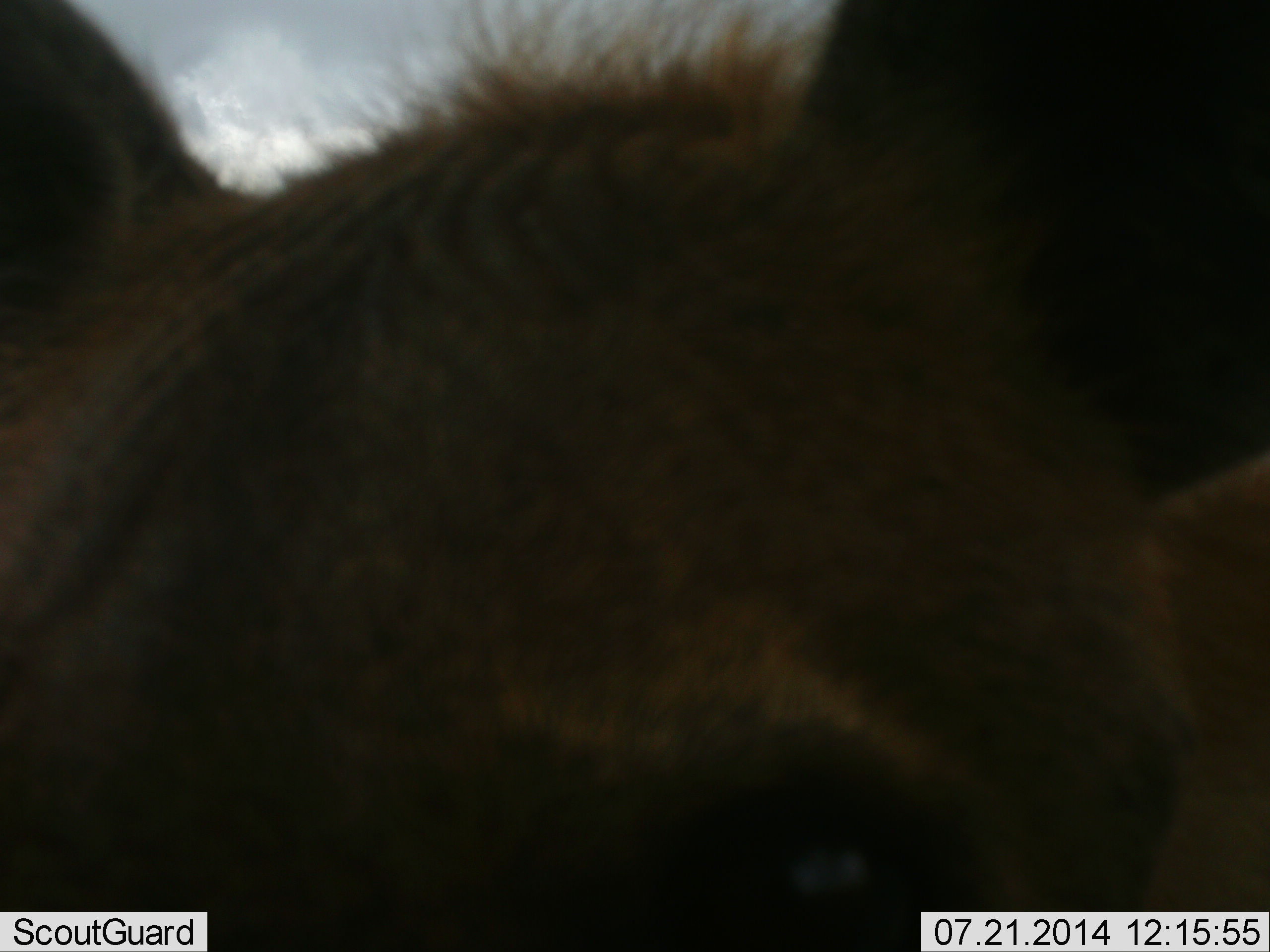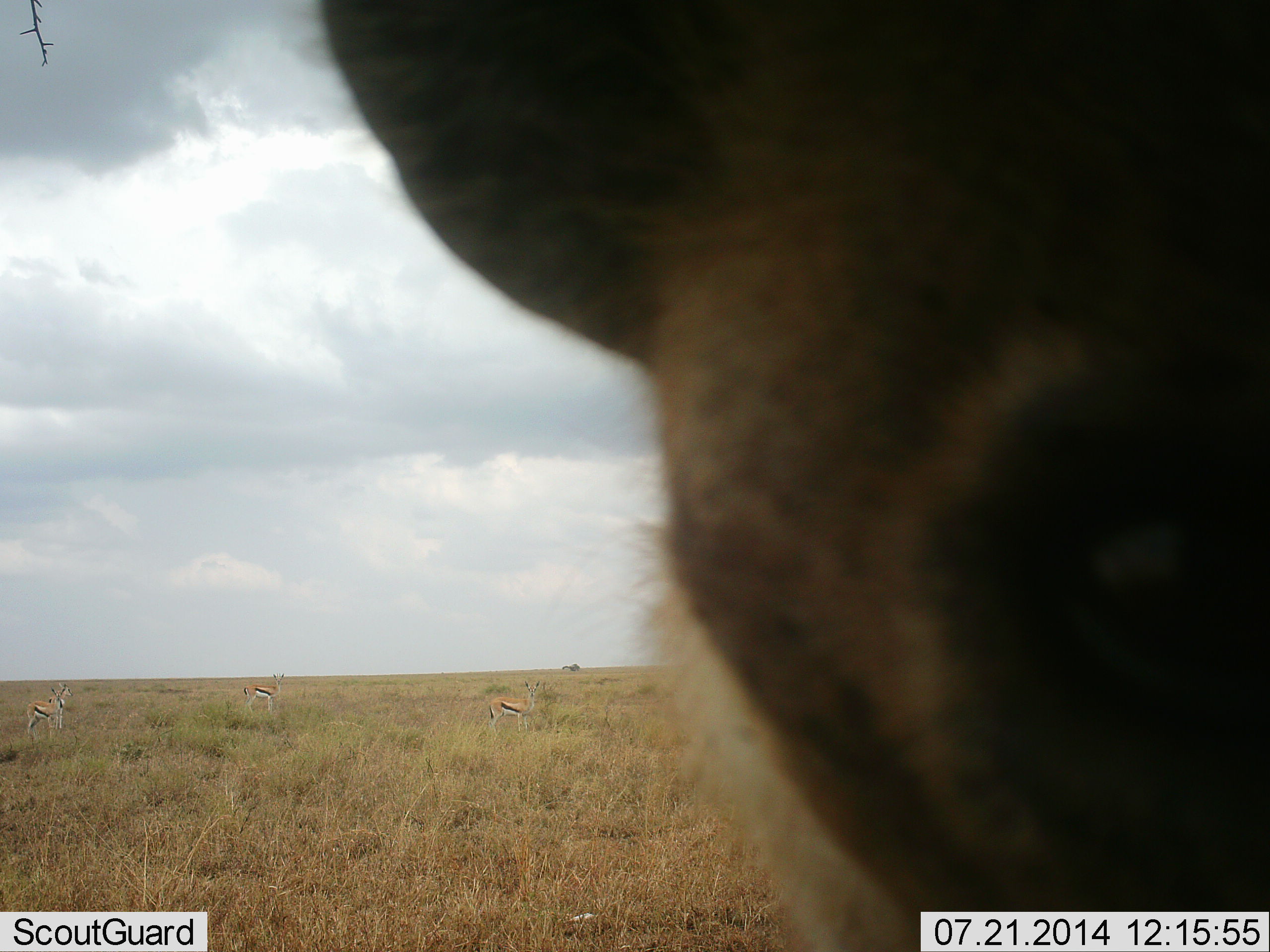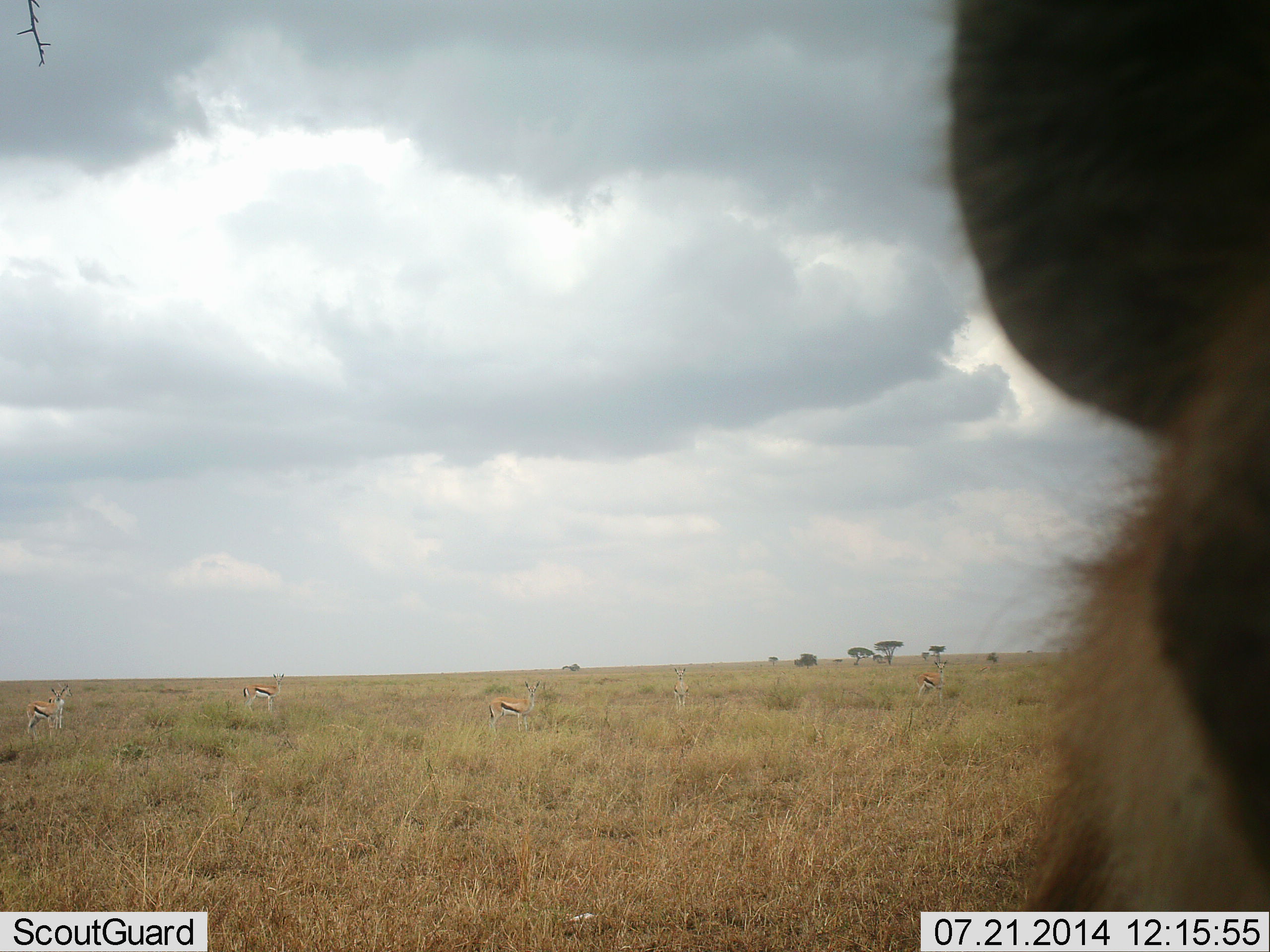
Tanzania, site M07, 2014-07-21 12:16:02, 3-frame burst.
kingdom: Animalia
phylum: Chordata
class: Mammalia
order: Carnivora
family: Hyaenidae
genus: Crocuta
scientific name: Crocuta crocuta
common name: spotted hyena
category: hyenaspotted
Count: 1.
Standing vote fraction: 71%.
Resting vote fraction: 0%.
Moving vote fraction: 18%.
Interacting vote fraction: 18%.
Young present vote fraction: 0%.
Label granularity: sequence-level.